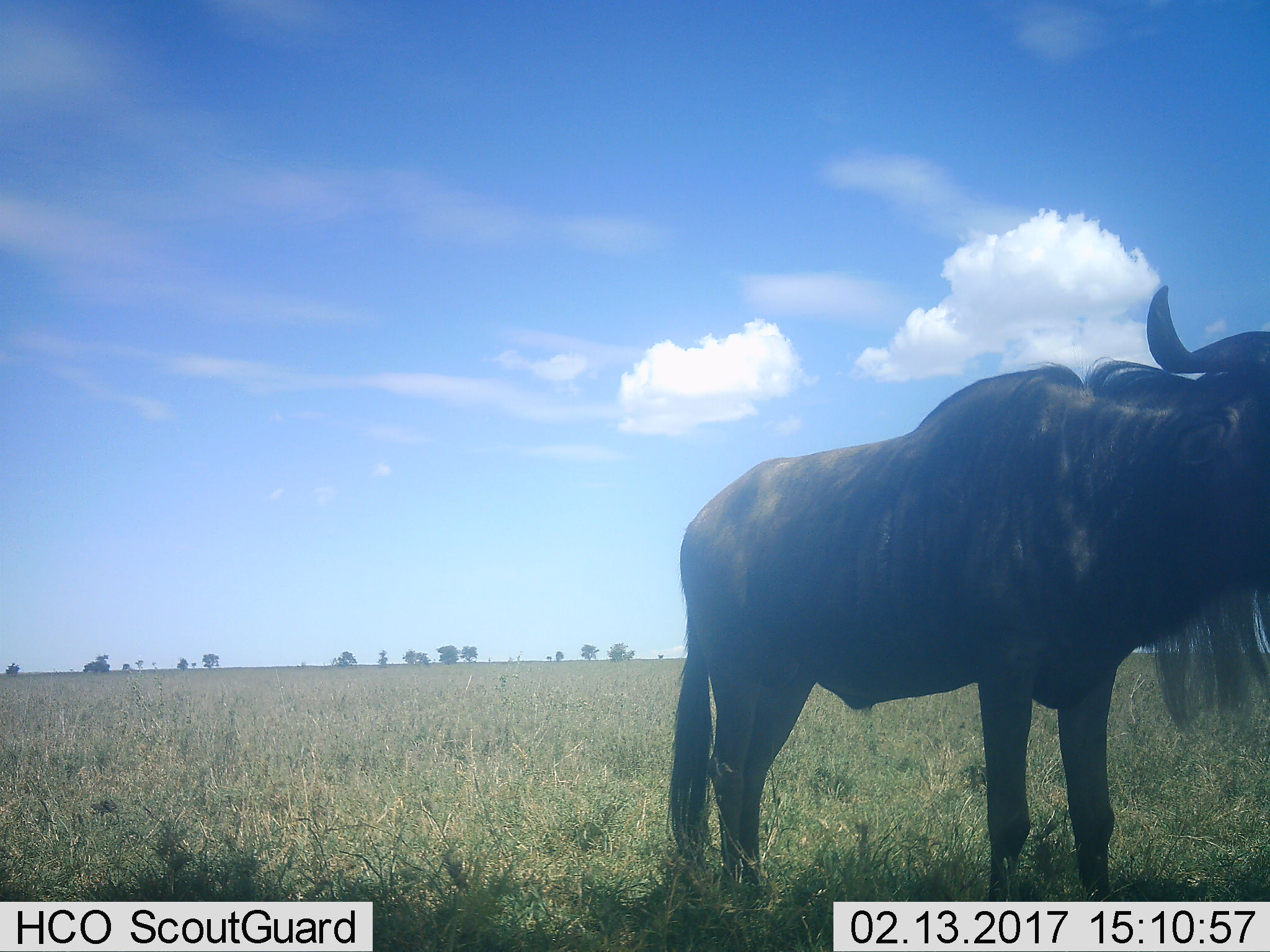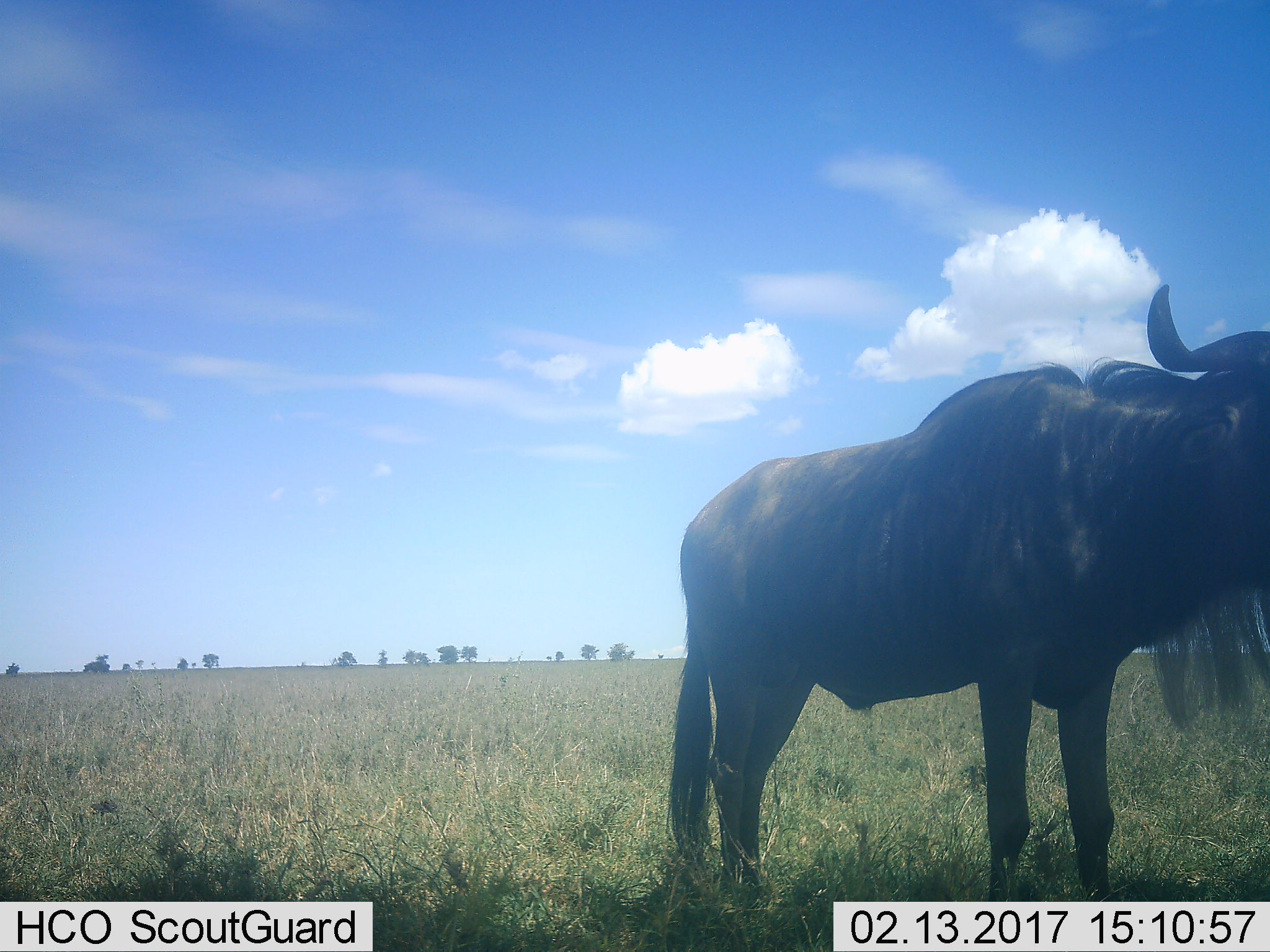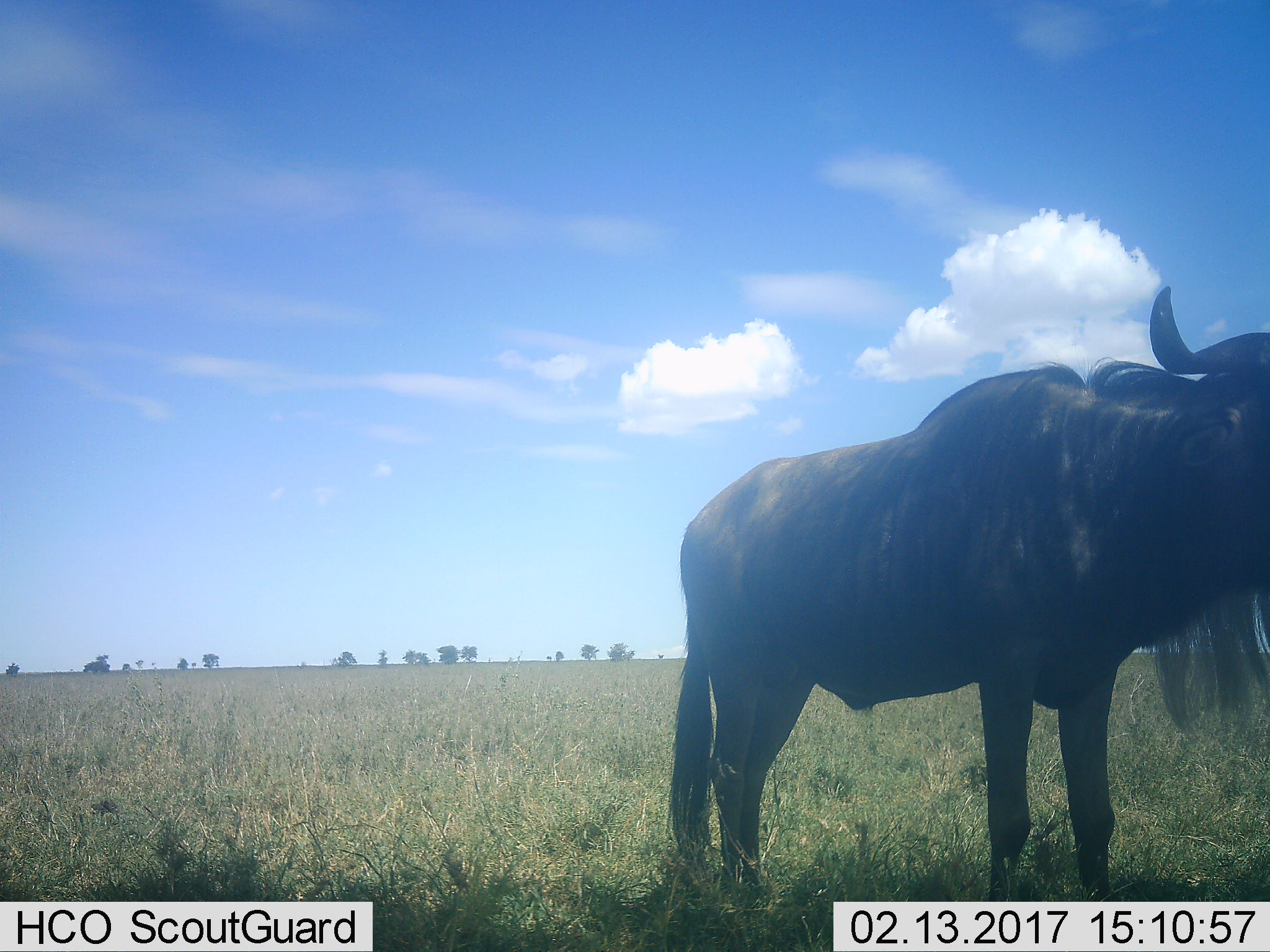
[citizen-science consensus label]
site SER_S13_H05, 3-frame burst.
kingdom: Animalia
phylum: Chordata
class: Mammalia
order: Artiodactyla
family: Bovidae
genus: Connochaetes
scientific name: Connochaetes taurinus taurinus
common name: blue wildebeest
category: wildebeestblue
Wildebeestblue (blue wildebeest) (Connochaetes taurinus taurinus), count 1. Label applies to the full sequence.